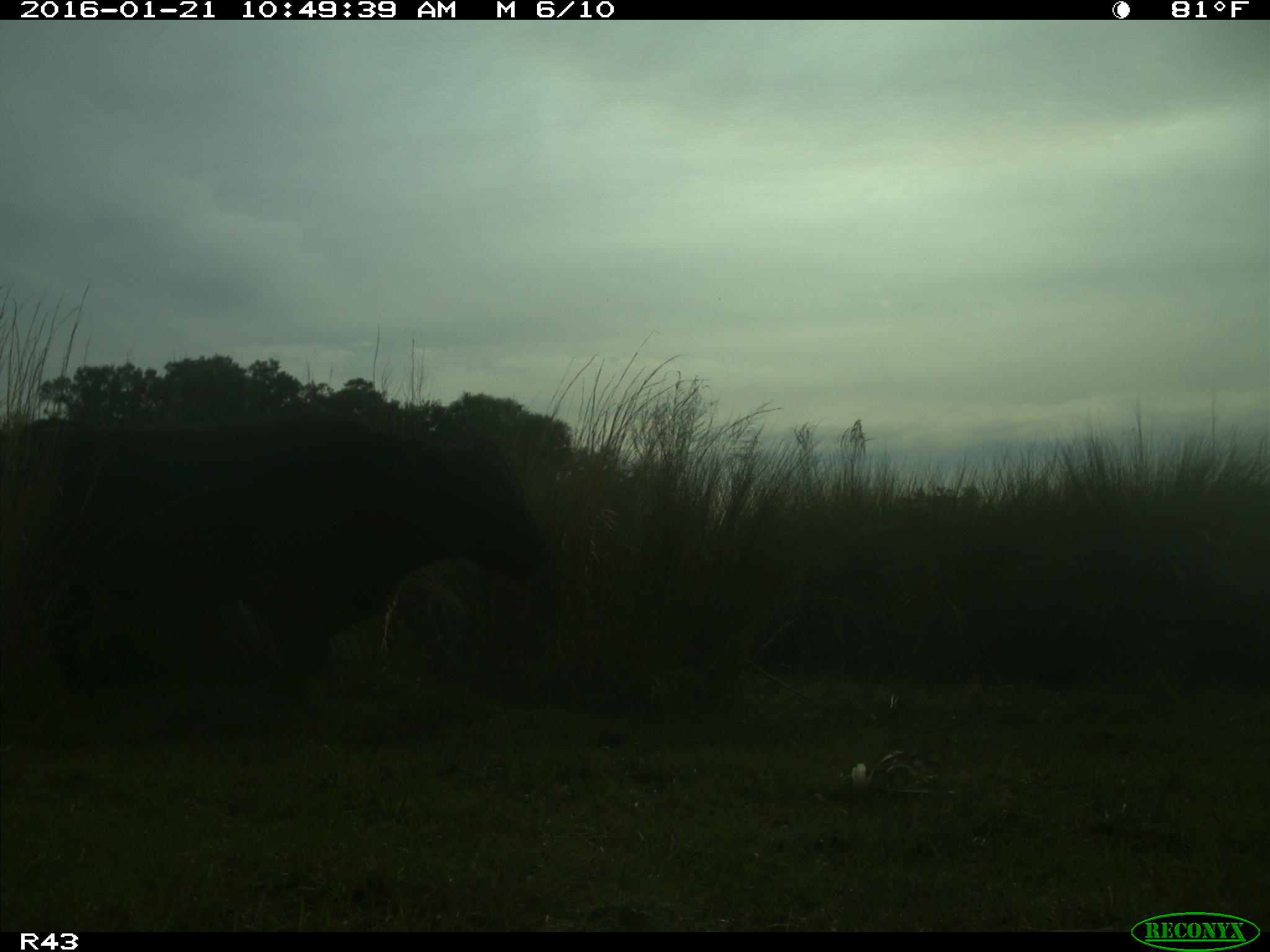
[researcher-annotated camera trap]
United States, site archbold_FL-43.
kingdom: Animalia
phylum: Chordata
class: Mammalia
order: Artiodactyla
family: Bovidae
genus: Bos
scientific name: Bos taurus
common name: domestic cow